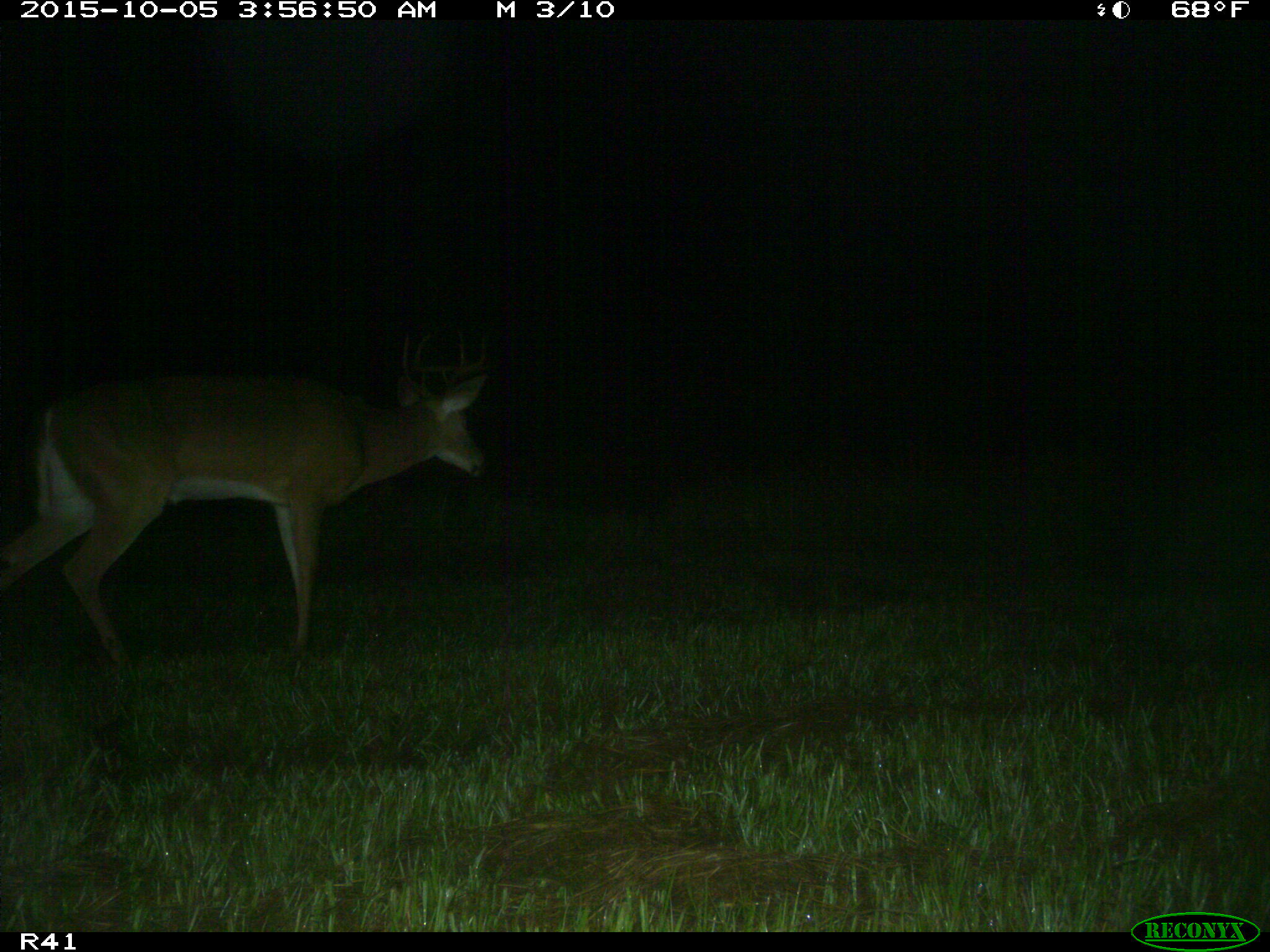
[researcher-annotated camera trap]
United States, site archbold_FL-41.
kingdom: Animalia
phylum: Chordata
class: Mammalia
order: Artiodactyla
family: Cervidae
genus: Odocoileus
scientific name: Odocoileus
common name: deer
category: unidentified deer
Unidentified deer (deer) (Odocoileus).